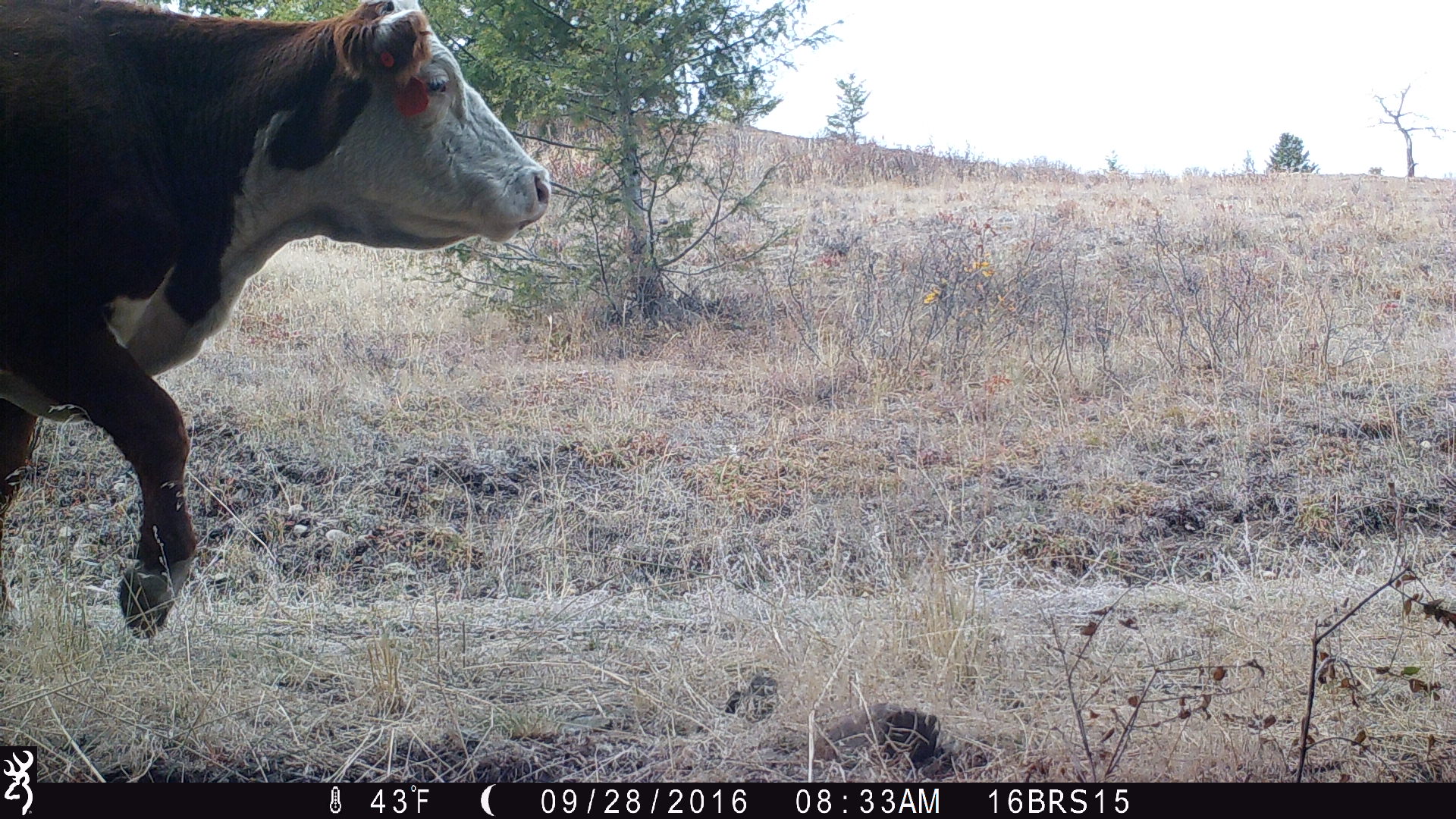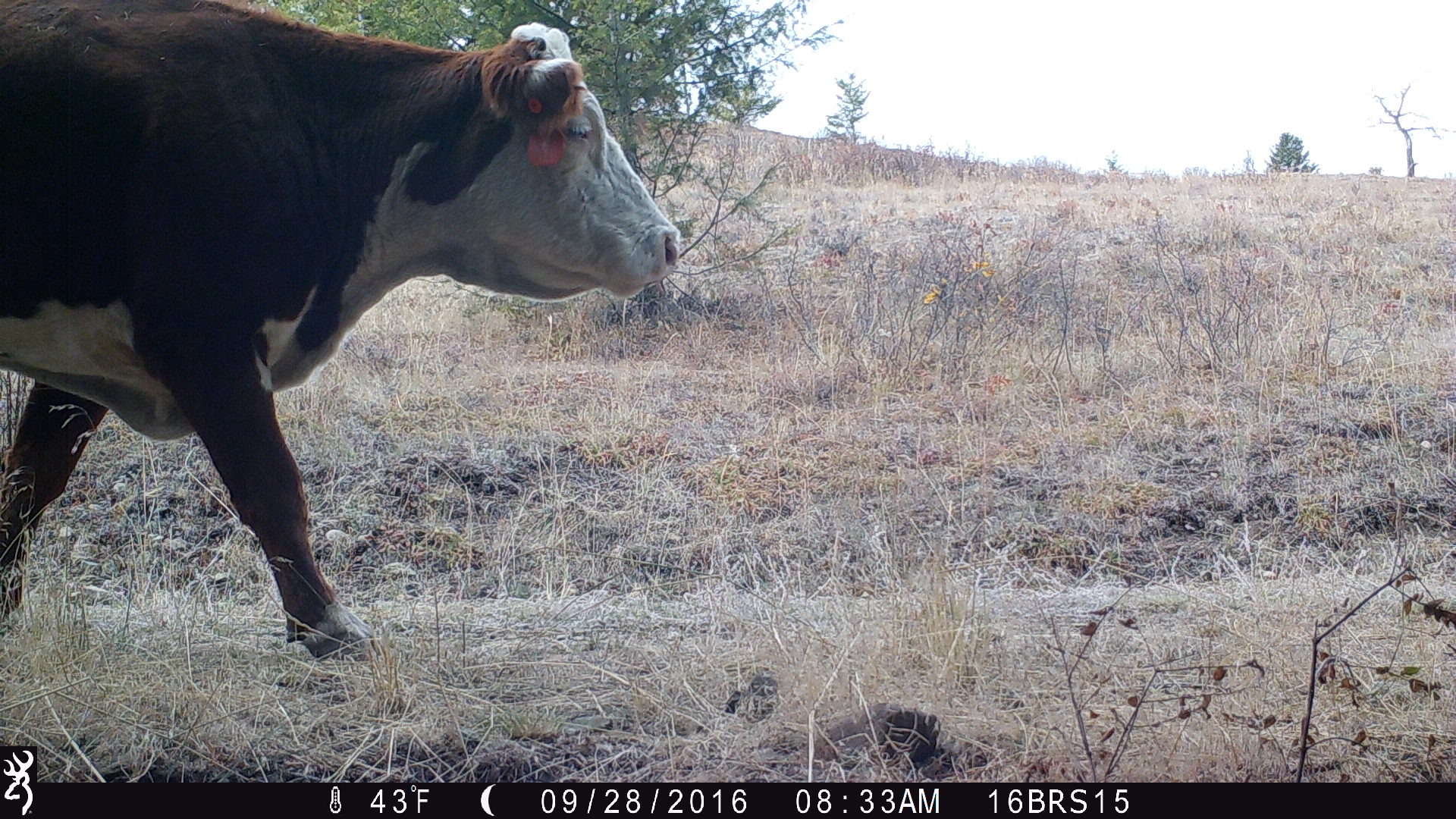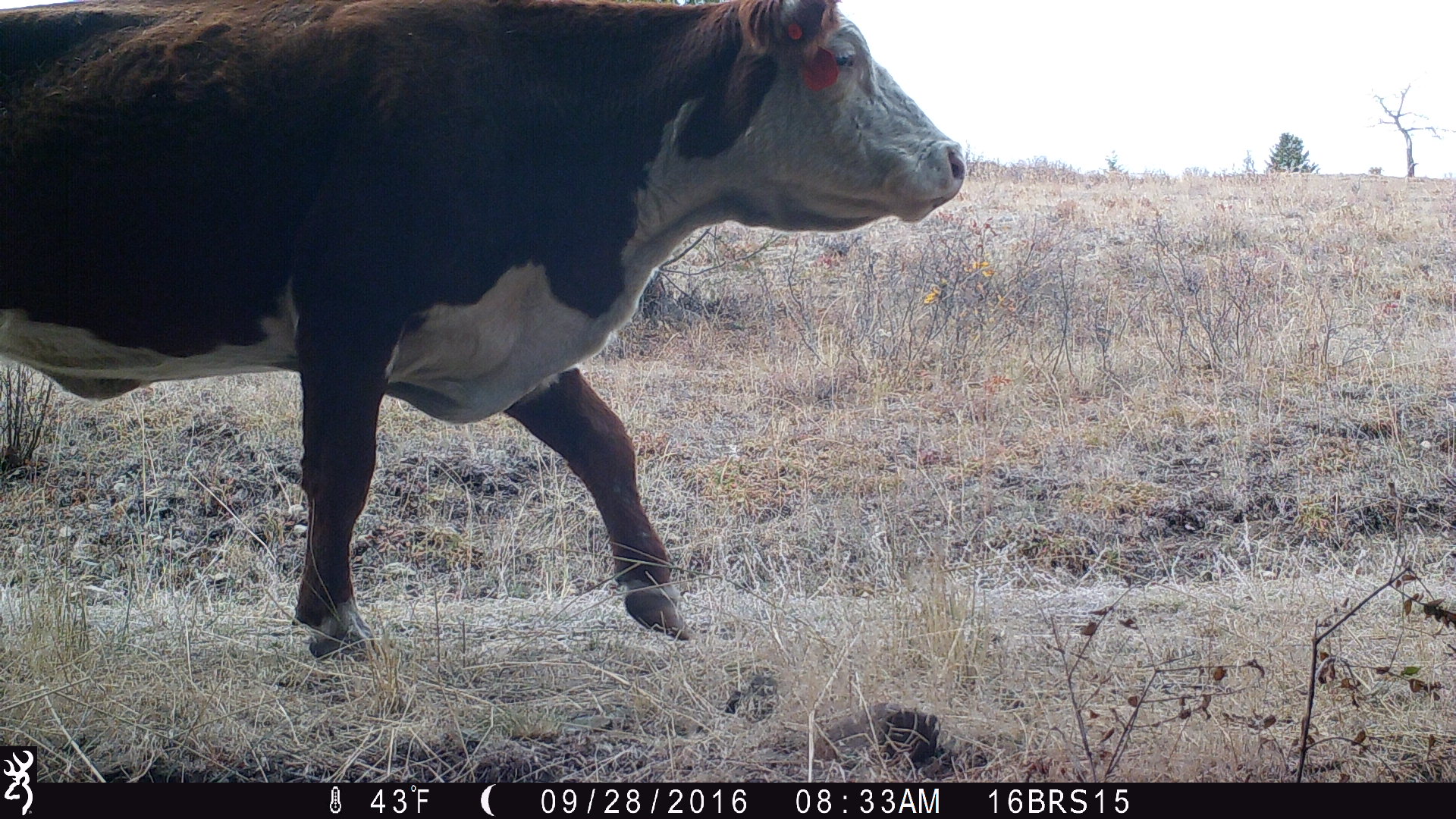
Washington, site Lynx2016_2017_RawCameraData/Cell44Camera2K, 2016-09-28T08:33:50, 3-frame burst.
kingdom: Animalia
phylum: Chordata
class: Mammalia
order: Artiodactyla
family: Bovidae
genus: Bos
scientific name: Bos taurus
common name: domestic cattle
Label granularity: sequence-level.